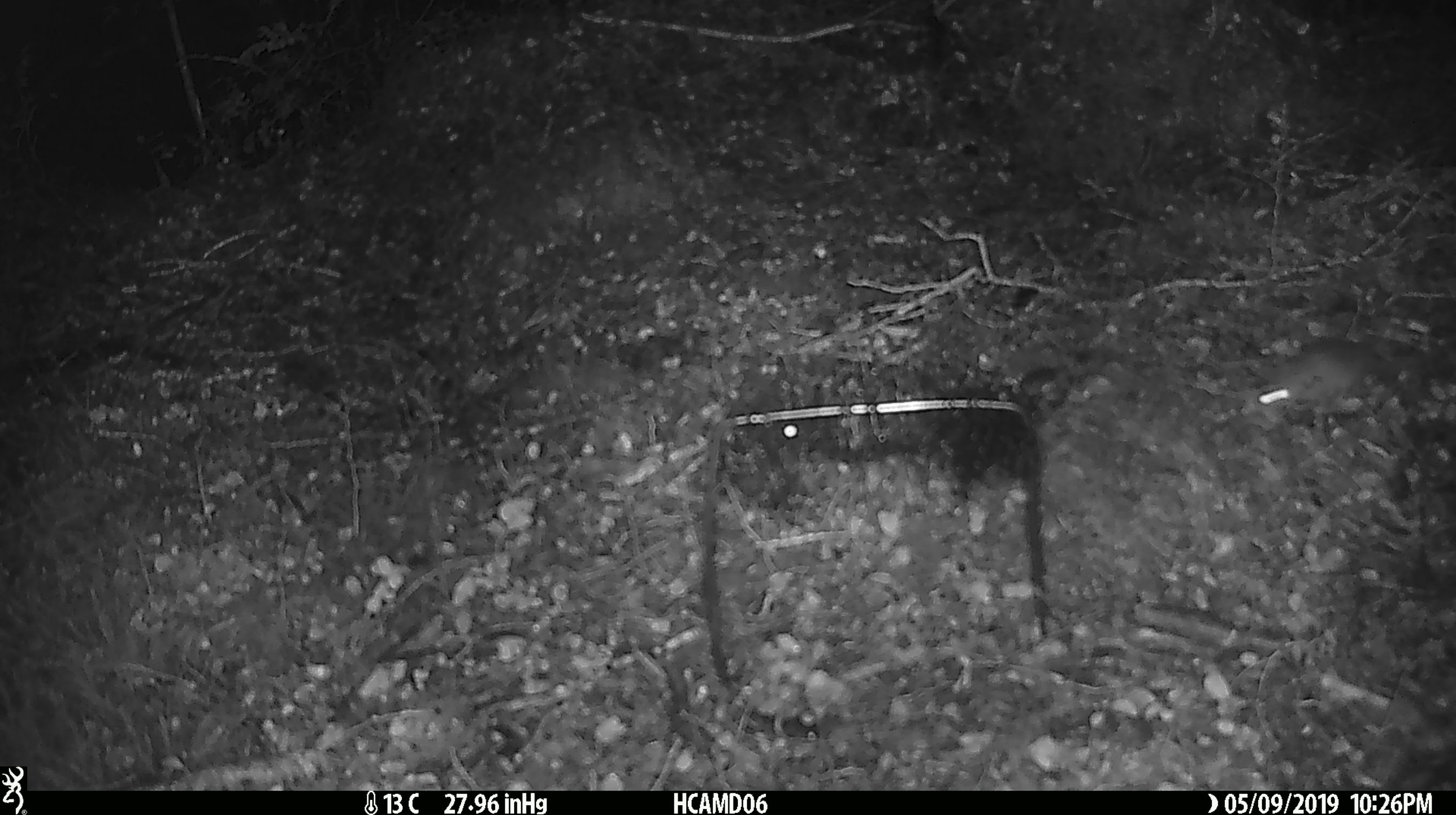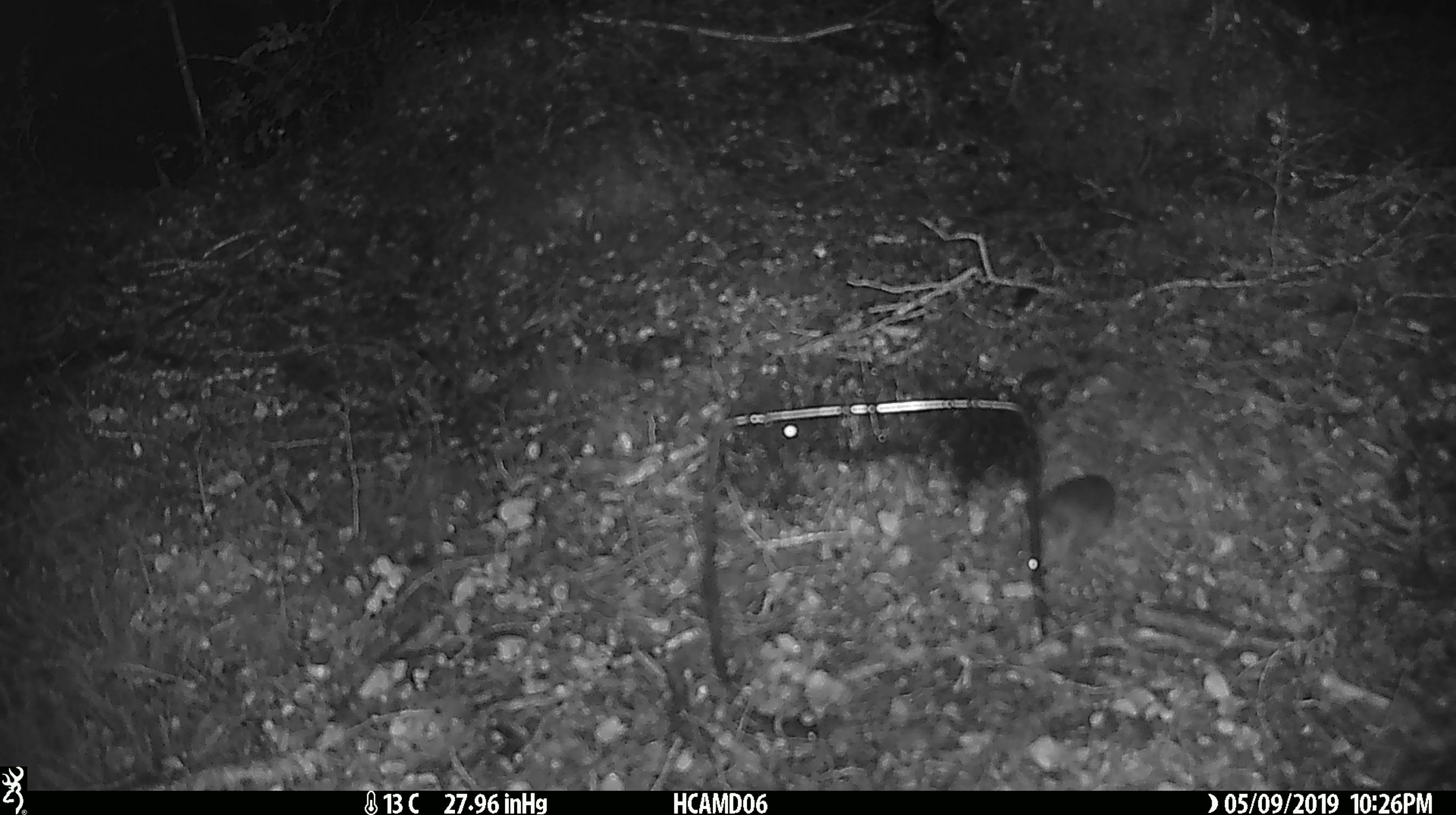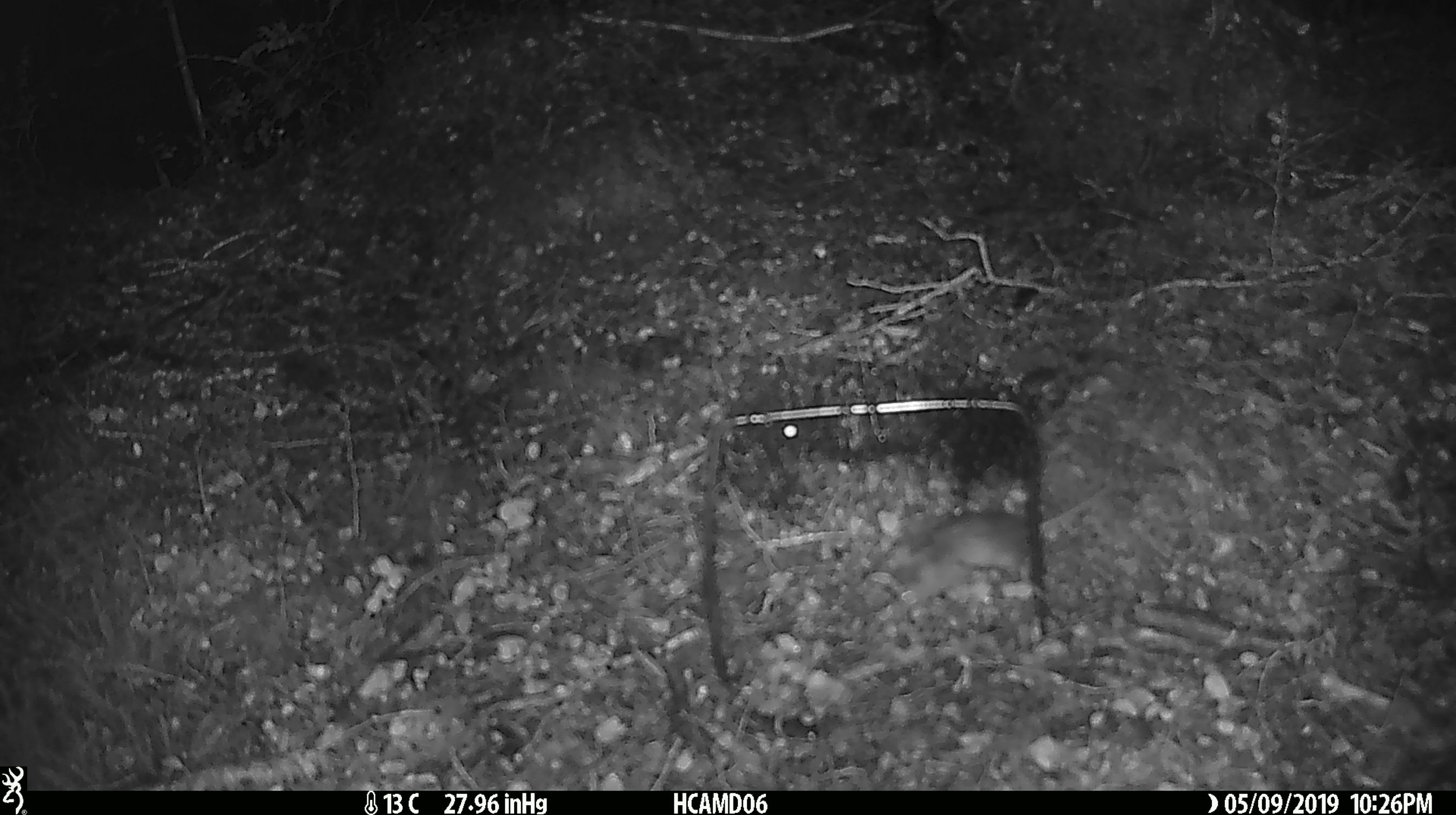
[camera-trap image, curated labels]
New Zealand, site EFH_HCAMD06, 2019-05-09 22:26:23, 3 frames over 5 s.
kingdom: Animalia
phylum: Chordata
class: Mammalia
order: Rodentia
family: Muridae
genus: Mus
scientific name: Mus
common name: mouse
Mouse (Mus).